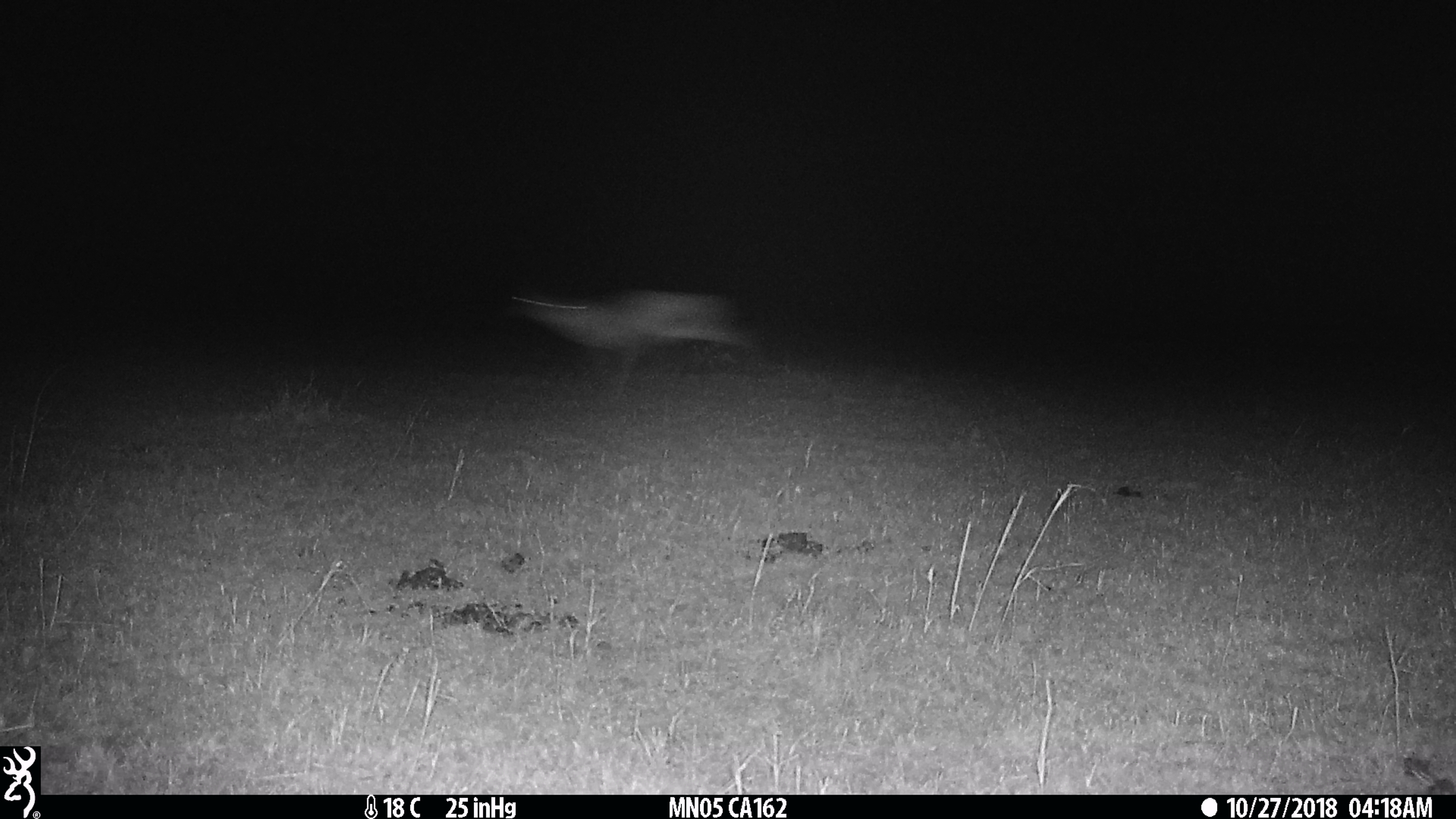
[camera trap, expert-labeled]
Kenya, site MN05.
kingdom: Animalia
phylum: Chordata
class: Mammalia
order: Artiodactyla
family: Bovidae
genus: Eudorcas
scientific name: Eudorcas thomsonii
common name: thomon's gazelle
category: gazelle thomsons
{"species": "gazelle thomsons (thomon's gazelle) (Eudorcas thomsonii)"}